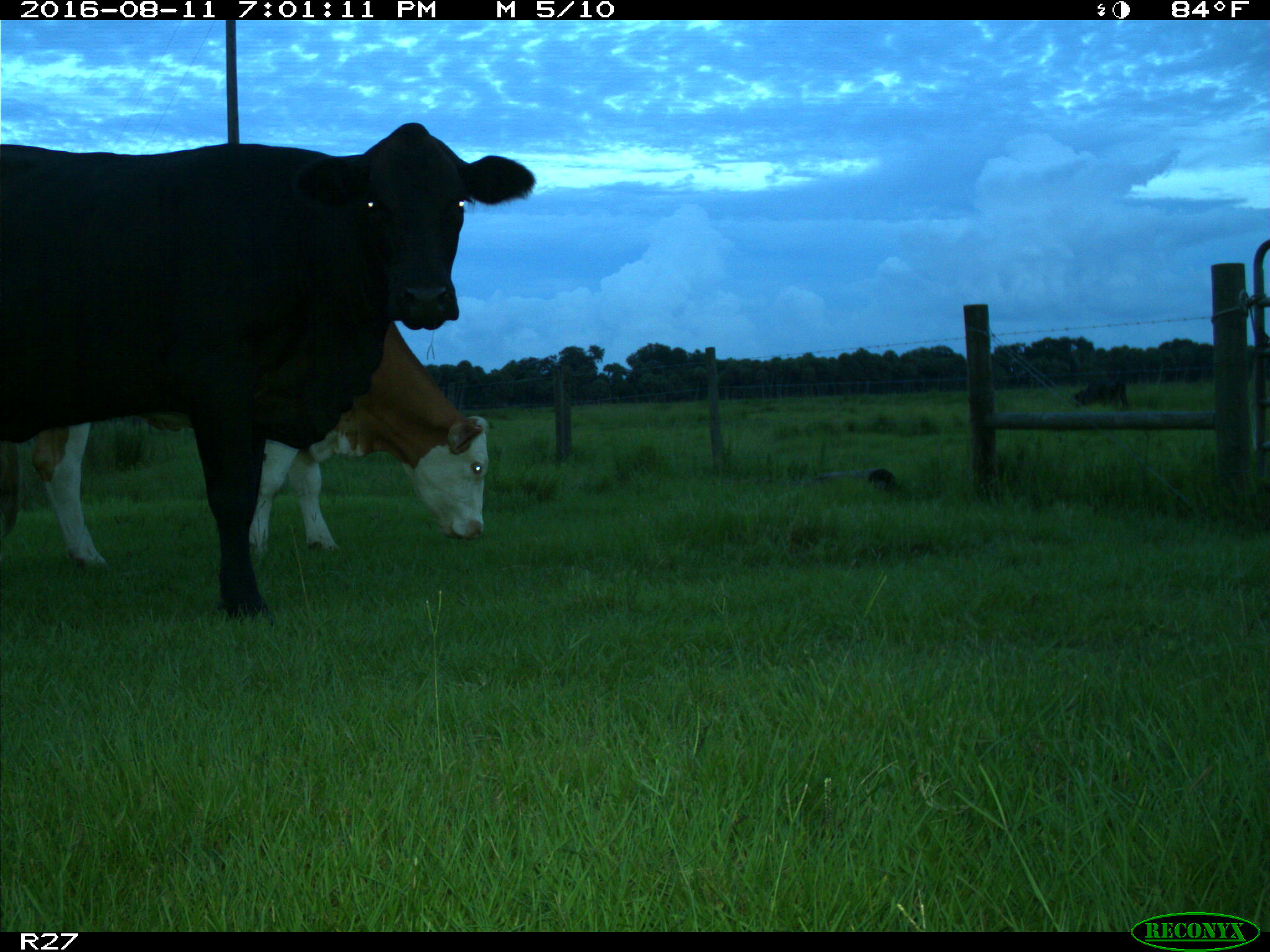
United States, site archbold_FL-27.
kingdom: Animalia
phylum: Chordata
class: Mammalia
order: Artiodactyla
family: Bovidae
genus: Bos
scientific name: Bos taurus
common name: domestic cow